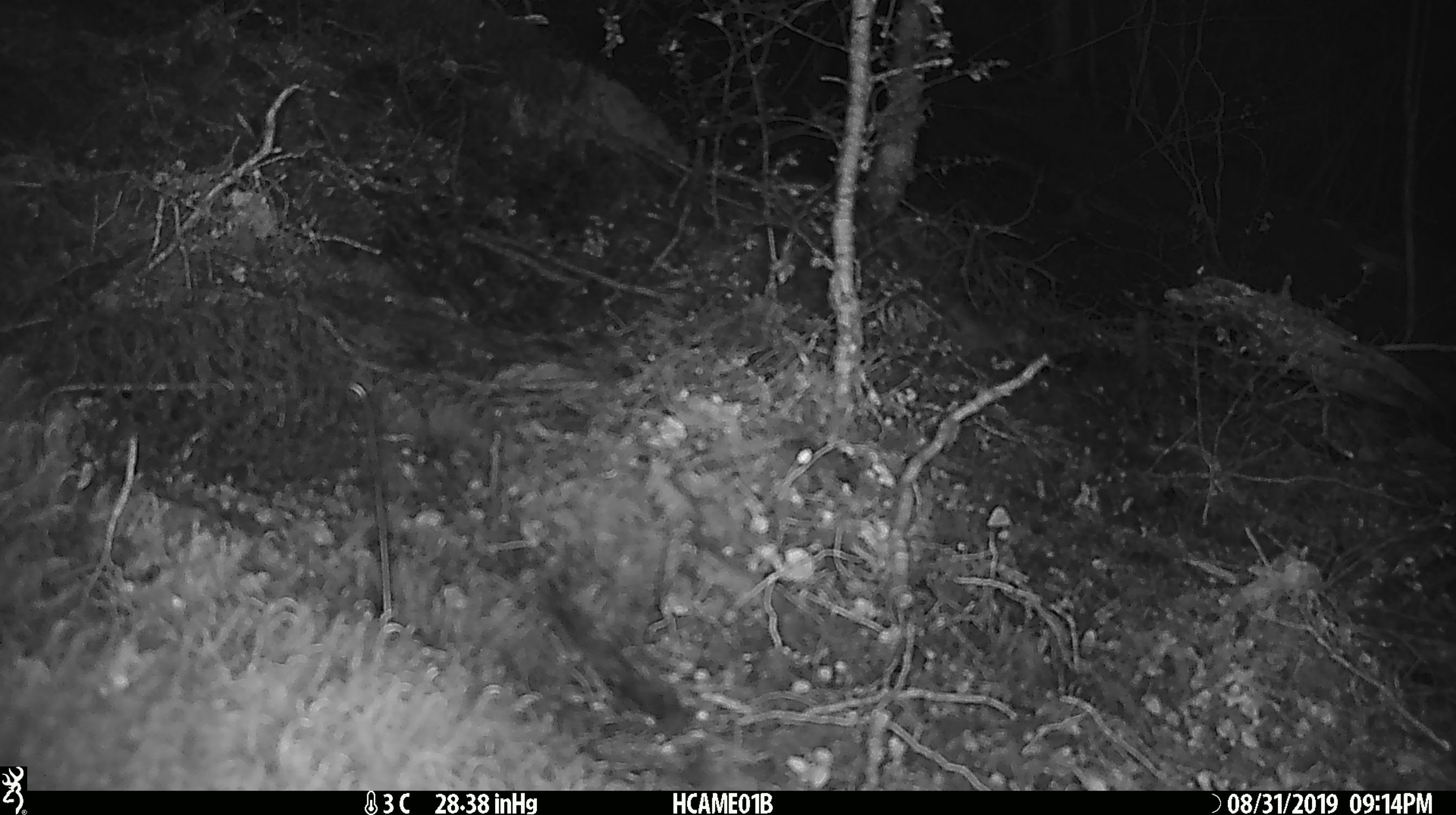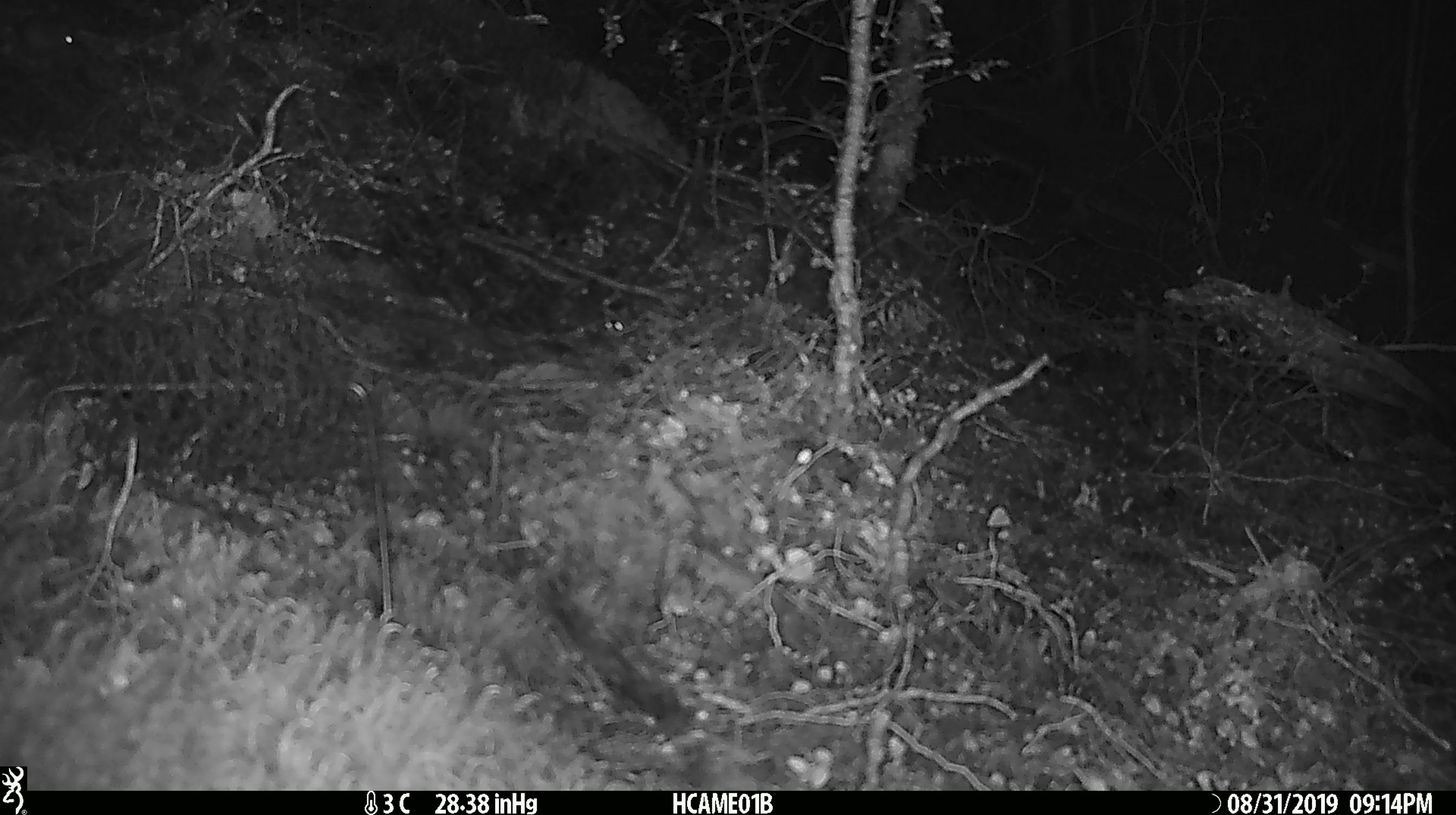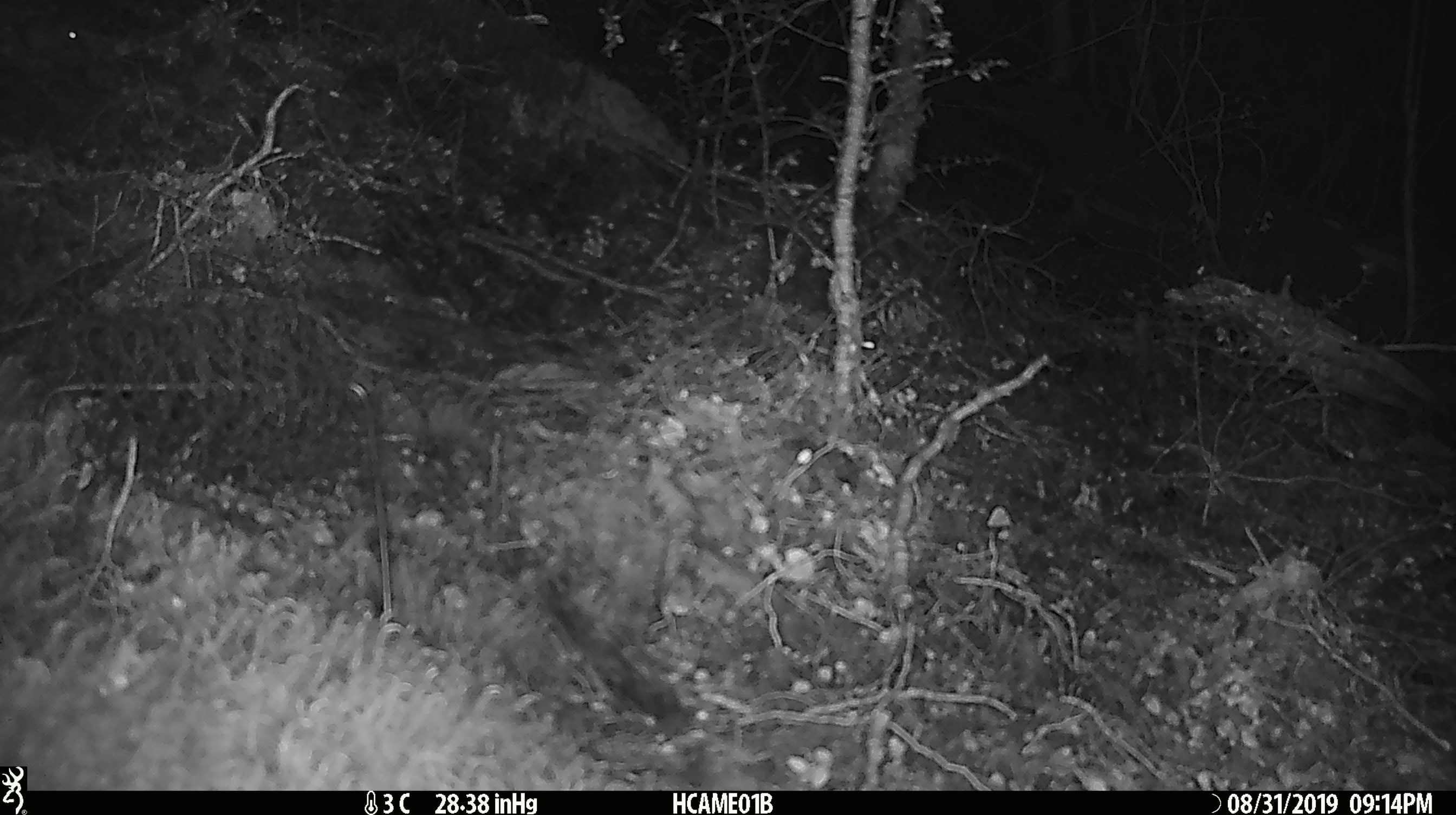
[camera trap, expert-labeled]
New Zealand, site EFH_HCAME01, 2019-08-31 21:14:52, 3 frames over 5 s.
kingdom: Animalia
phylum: Chordata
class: Mammalia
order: Rodentia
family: Muridae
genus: Mus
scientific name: Mus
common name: mouse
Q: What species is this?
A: Mouse (Mus).